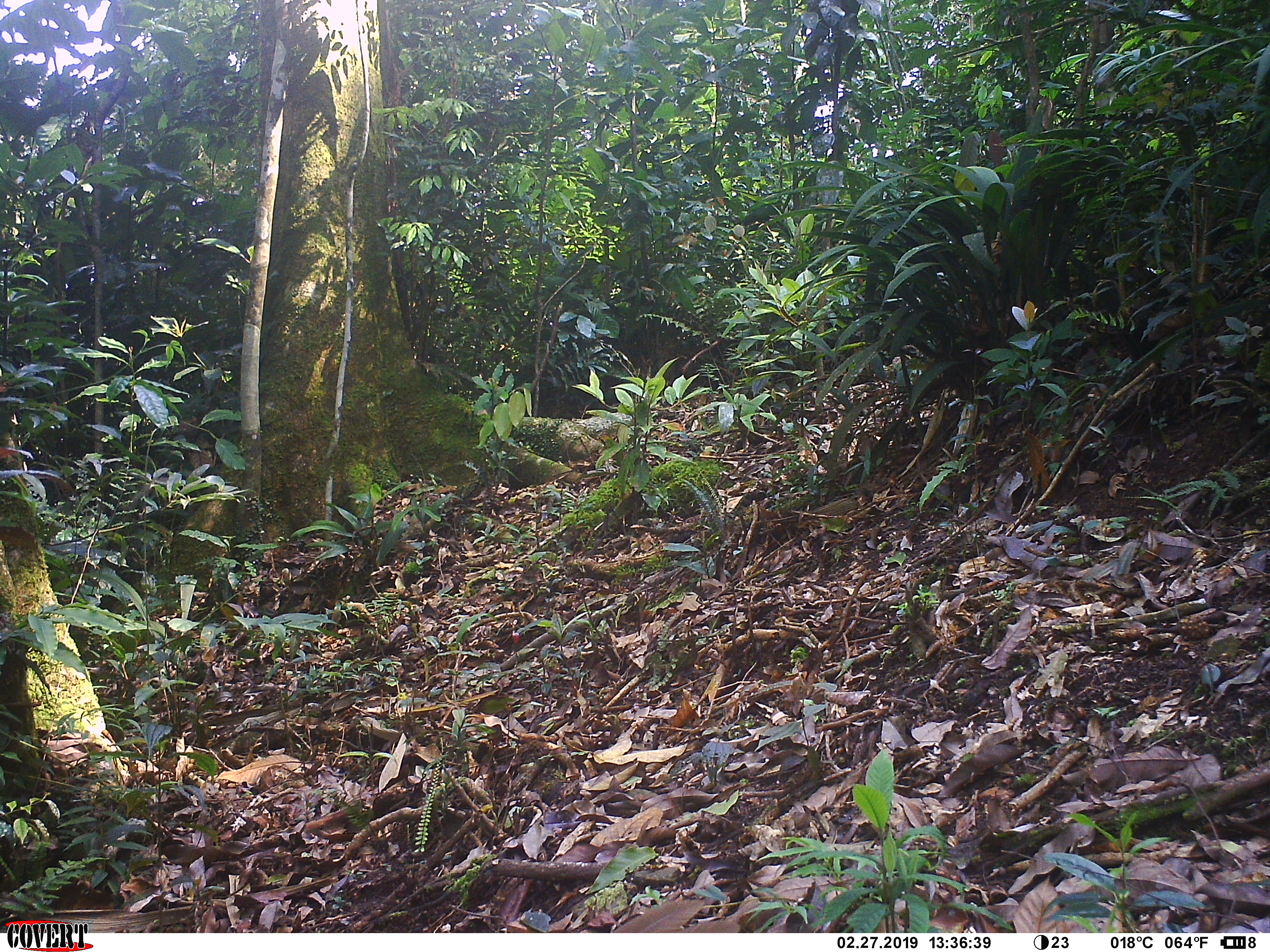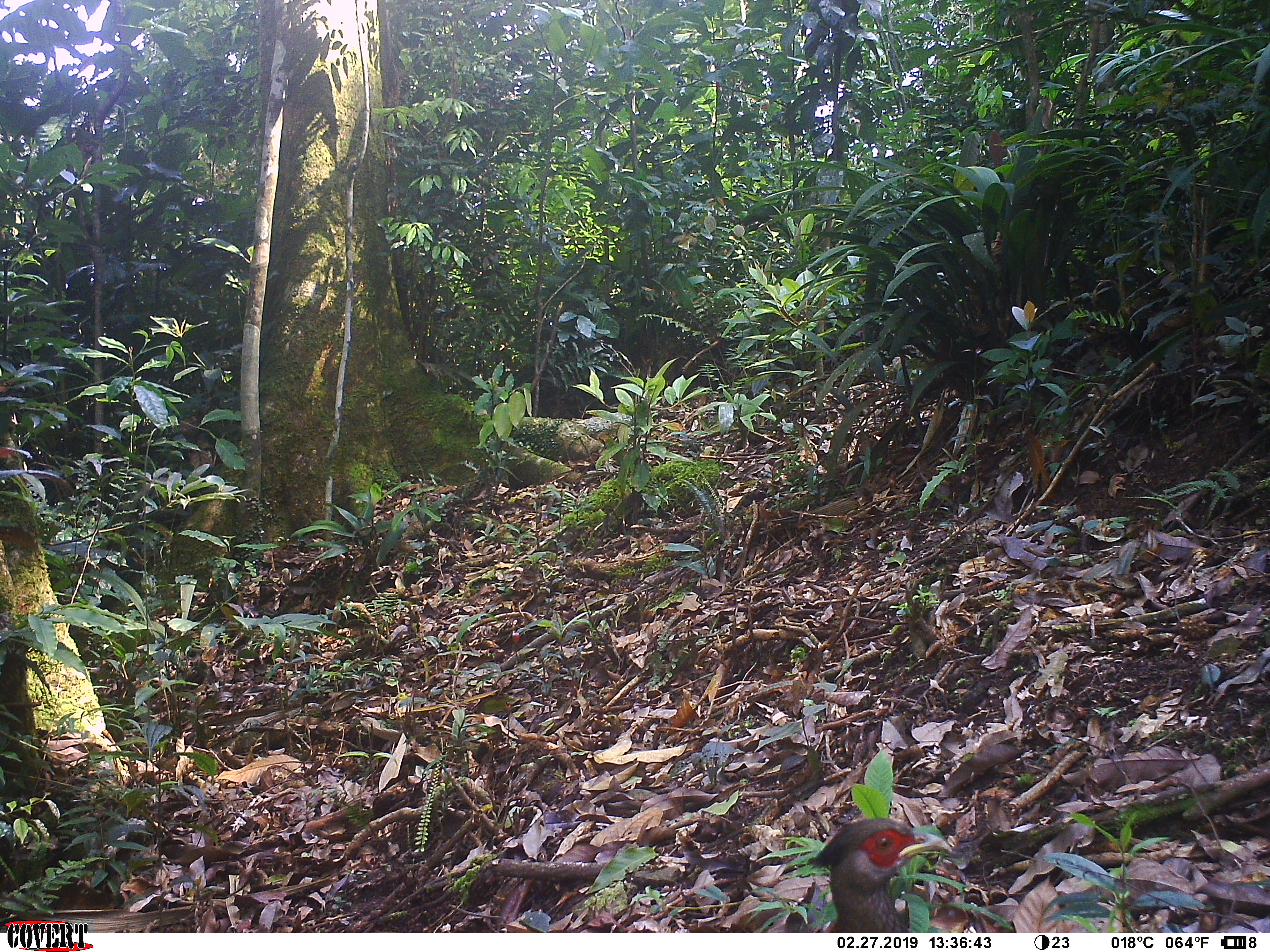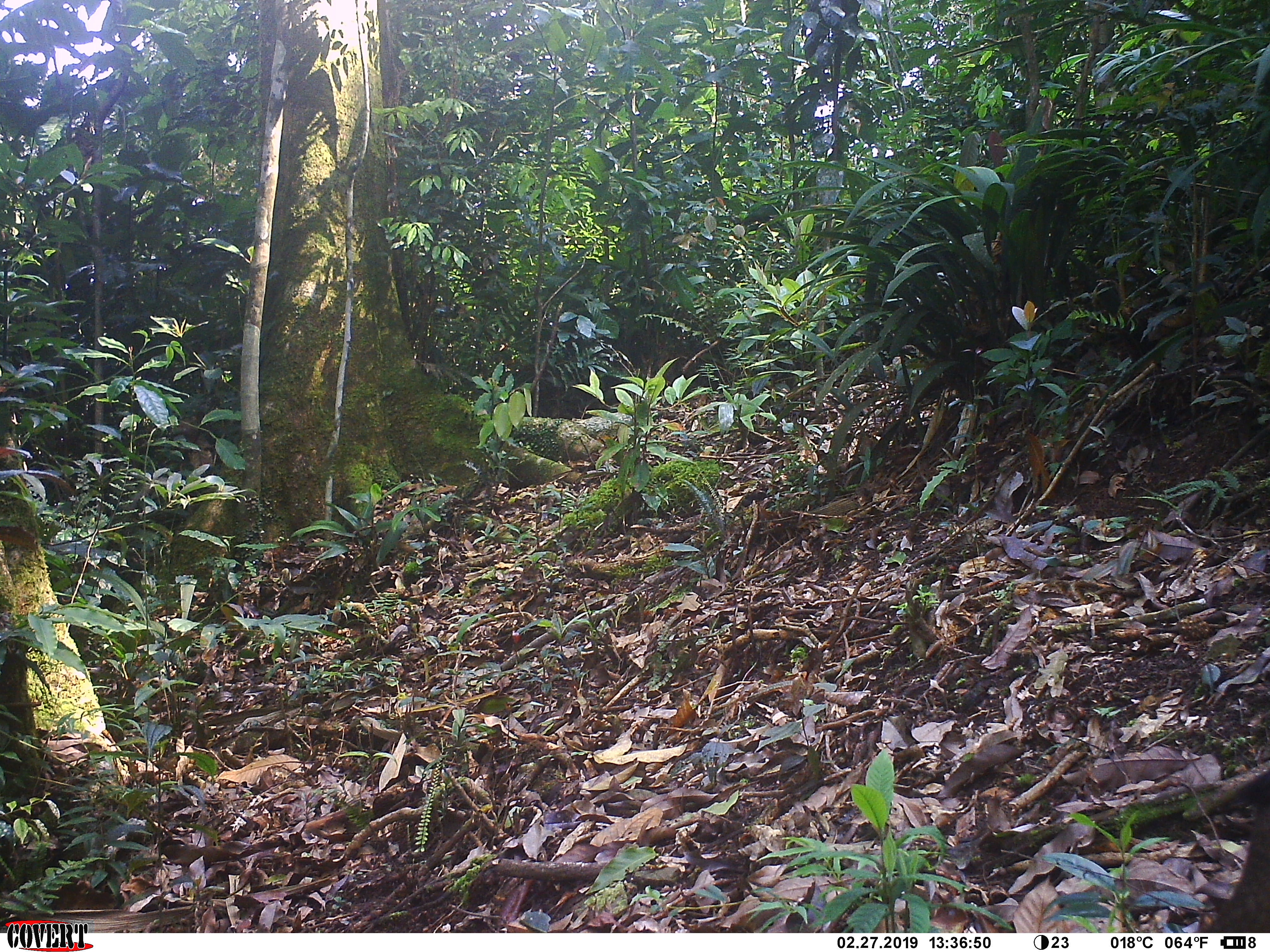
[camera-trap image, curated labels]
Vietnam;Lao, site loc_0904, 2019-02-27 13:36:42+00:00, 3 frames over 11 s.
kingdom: Animalia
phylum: Chordata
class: Aves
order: Galliformes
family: Phasianidae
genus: Lophura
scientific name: Lophura nycthemera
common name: silver pheasant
Silver pheasant (Lophura nycthemera). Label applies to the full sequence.